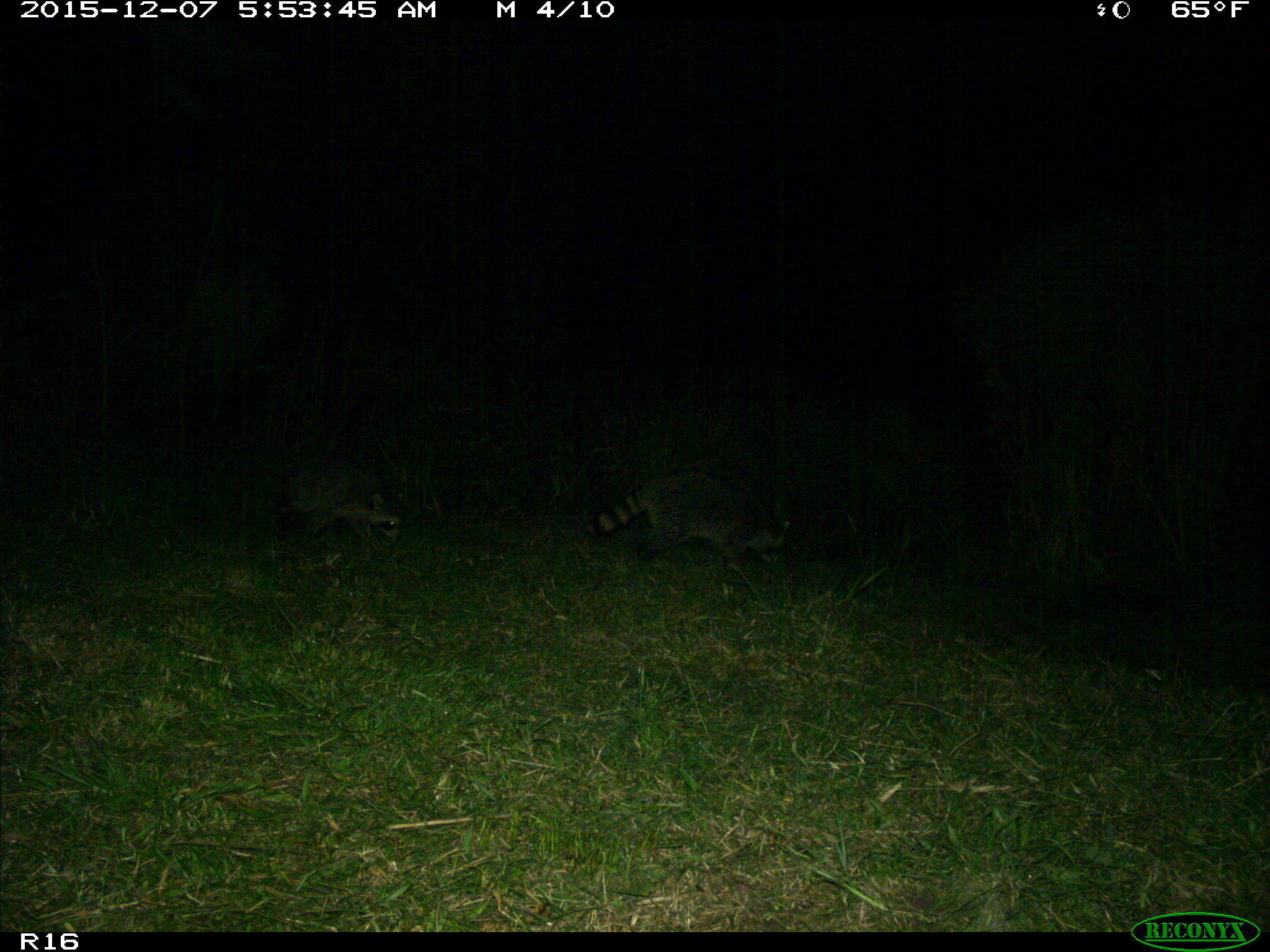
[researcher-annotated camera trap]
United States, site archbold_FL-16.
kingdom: Animalia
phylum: Chordata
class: Mammalia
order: Carnivora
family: Procyonidae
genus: Procyon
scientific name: Procyon lotor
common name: common raccoon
Procyon lotor (common raccoon).